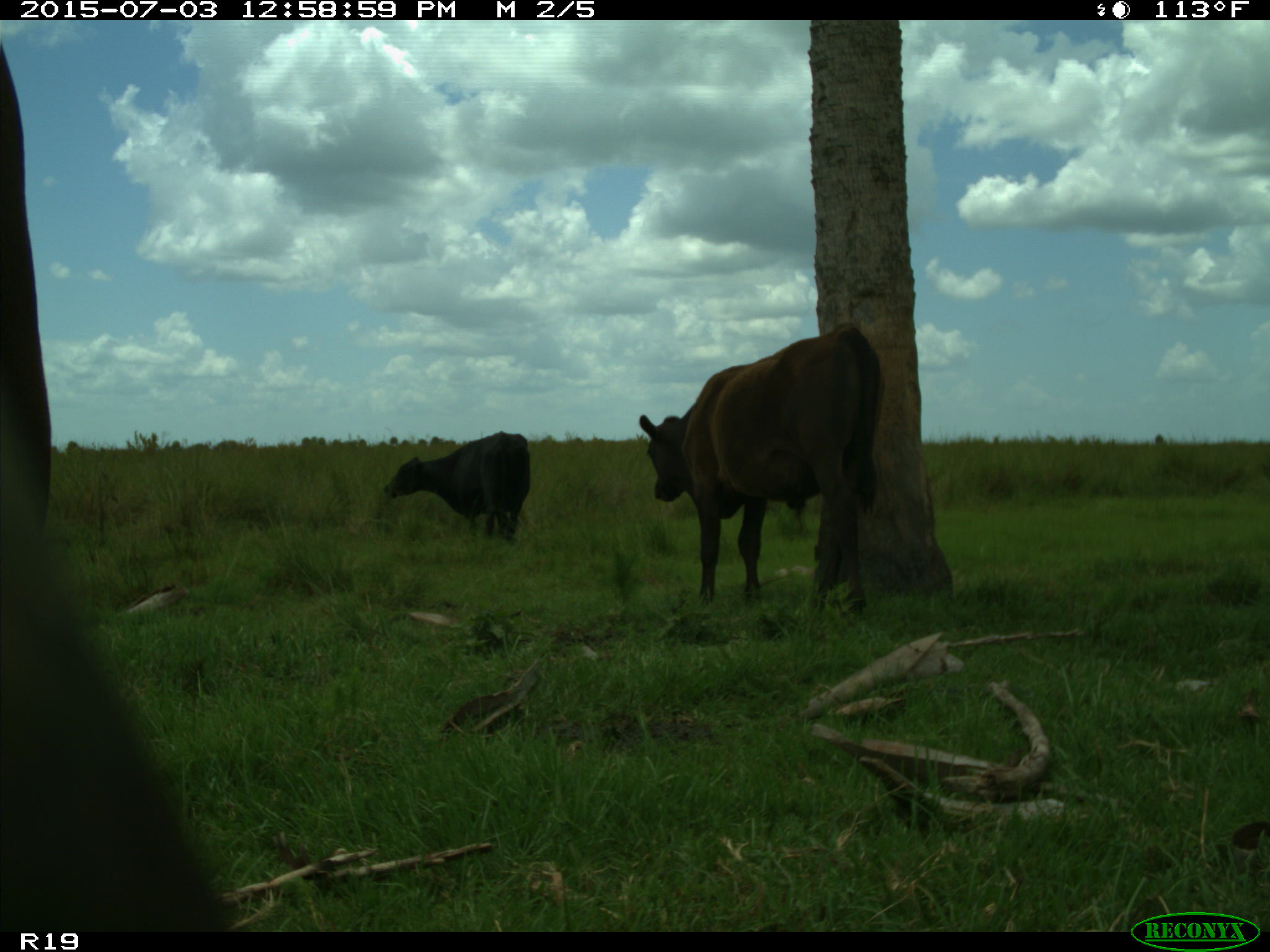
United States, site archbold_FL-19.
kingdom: Animalia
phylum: Chordata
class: Mammalia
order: Artiodactyla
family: Bovidae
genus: Bos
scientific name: Bos taurus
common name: domestic cow